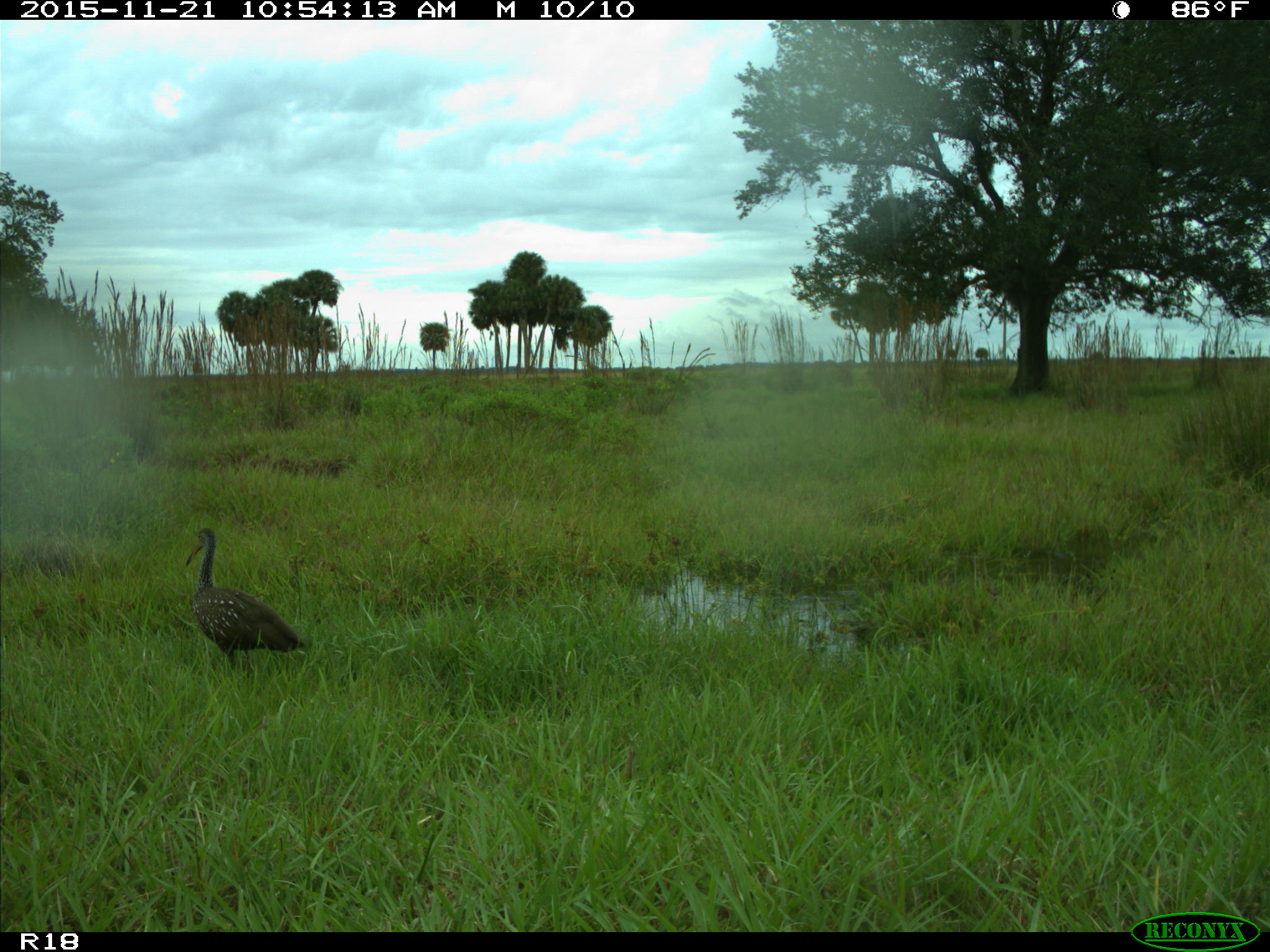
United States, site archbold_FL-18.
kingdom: Animalia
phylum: Chordata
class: Aves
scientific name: Aves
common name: birds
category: unidentified bird